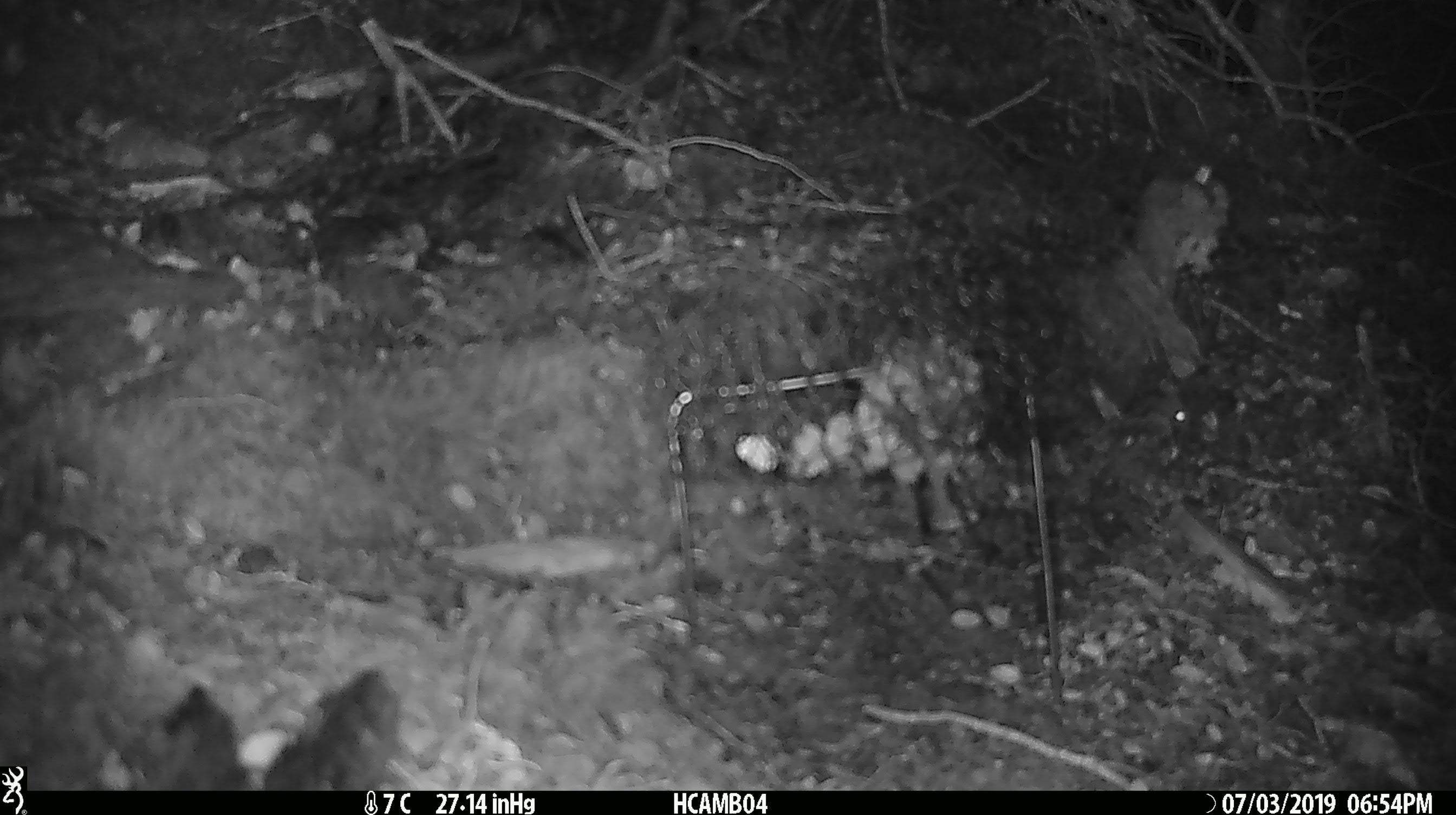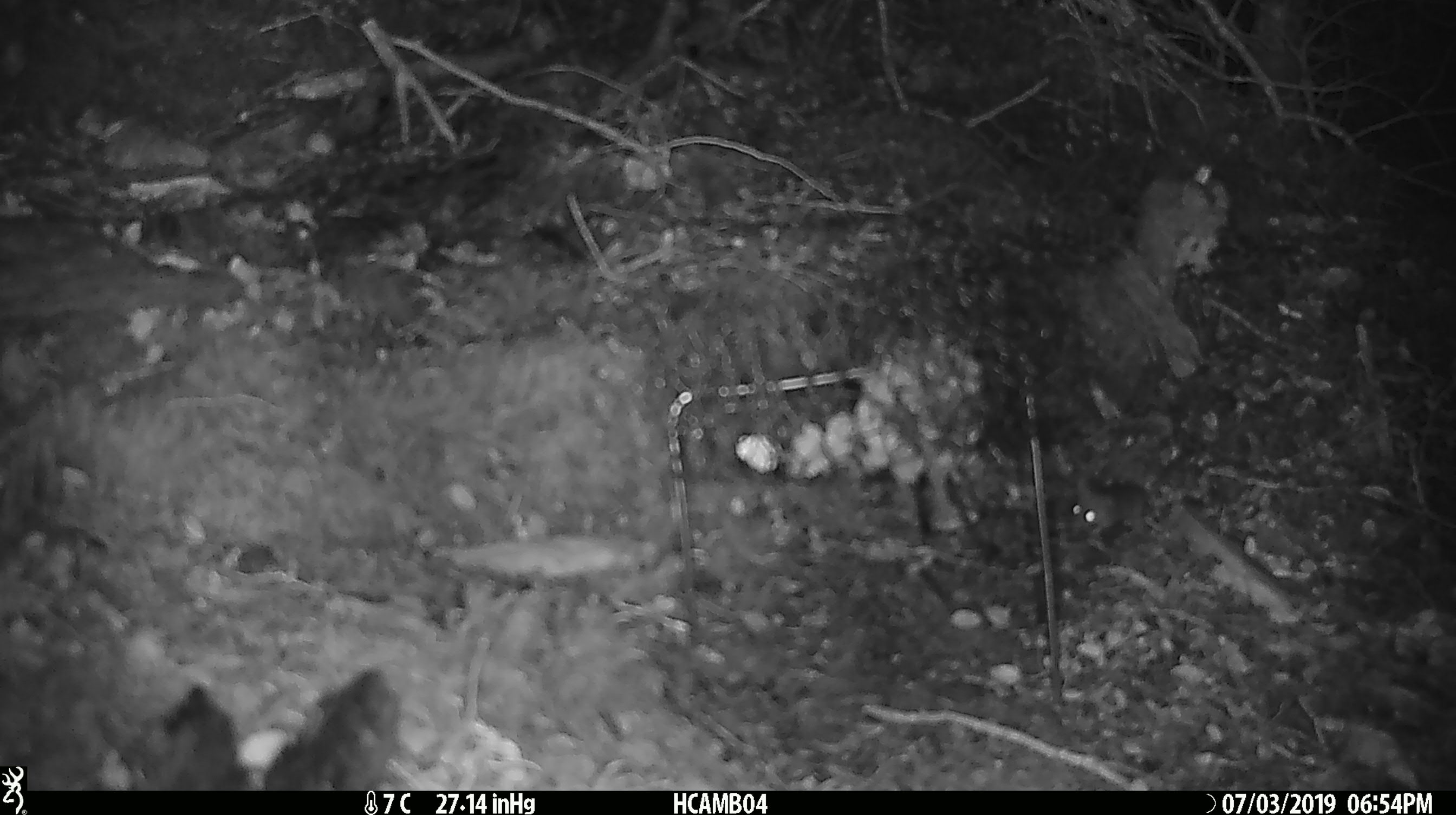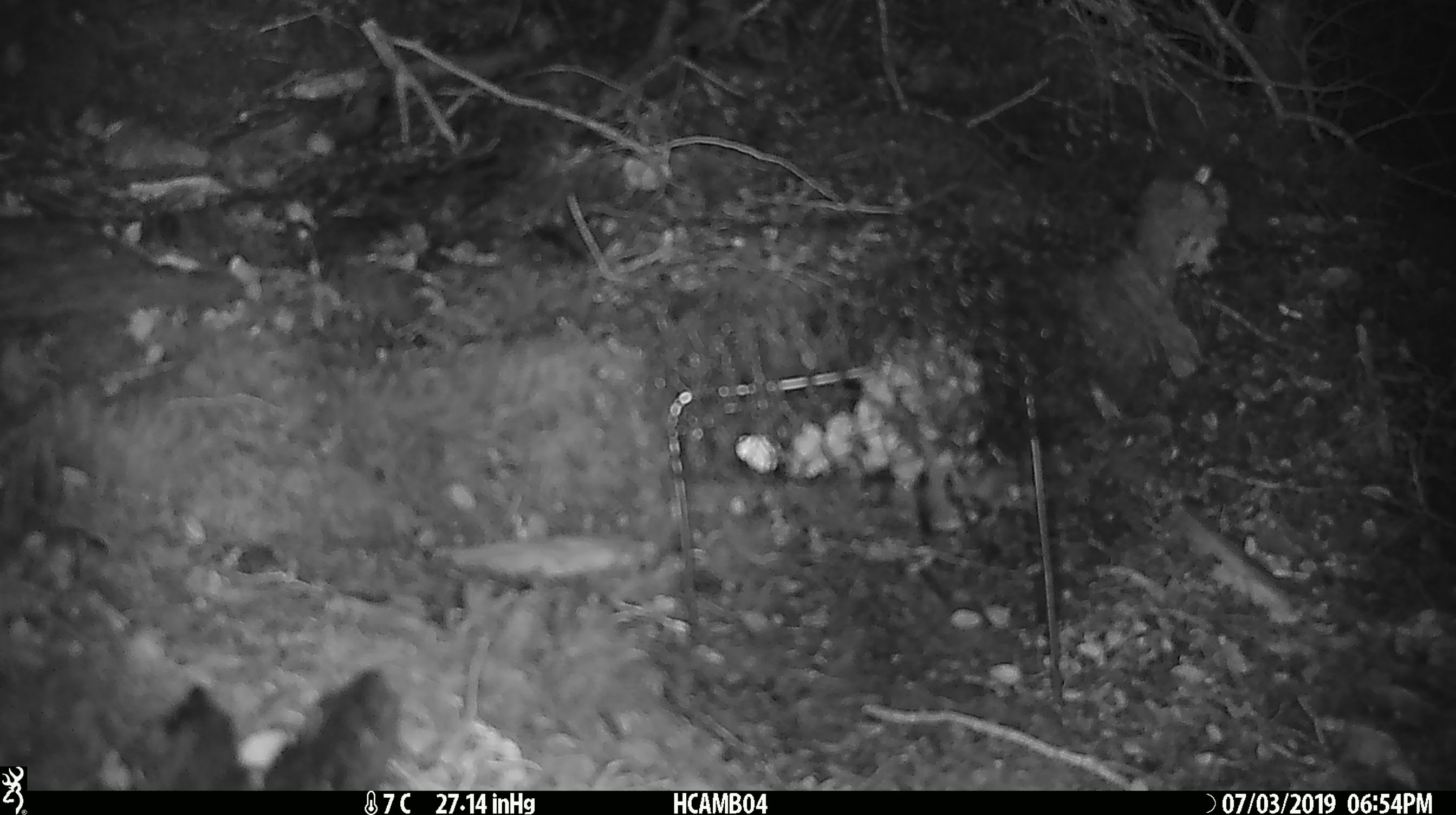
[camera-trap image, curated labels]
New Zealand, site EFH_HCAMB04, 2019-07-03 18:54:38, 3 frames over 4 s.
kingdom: Animalia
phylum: Chordata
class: Mammalia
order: Rodentia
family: Muridae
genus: Mus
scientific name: Mus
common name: mouse